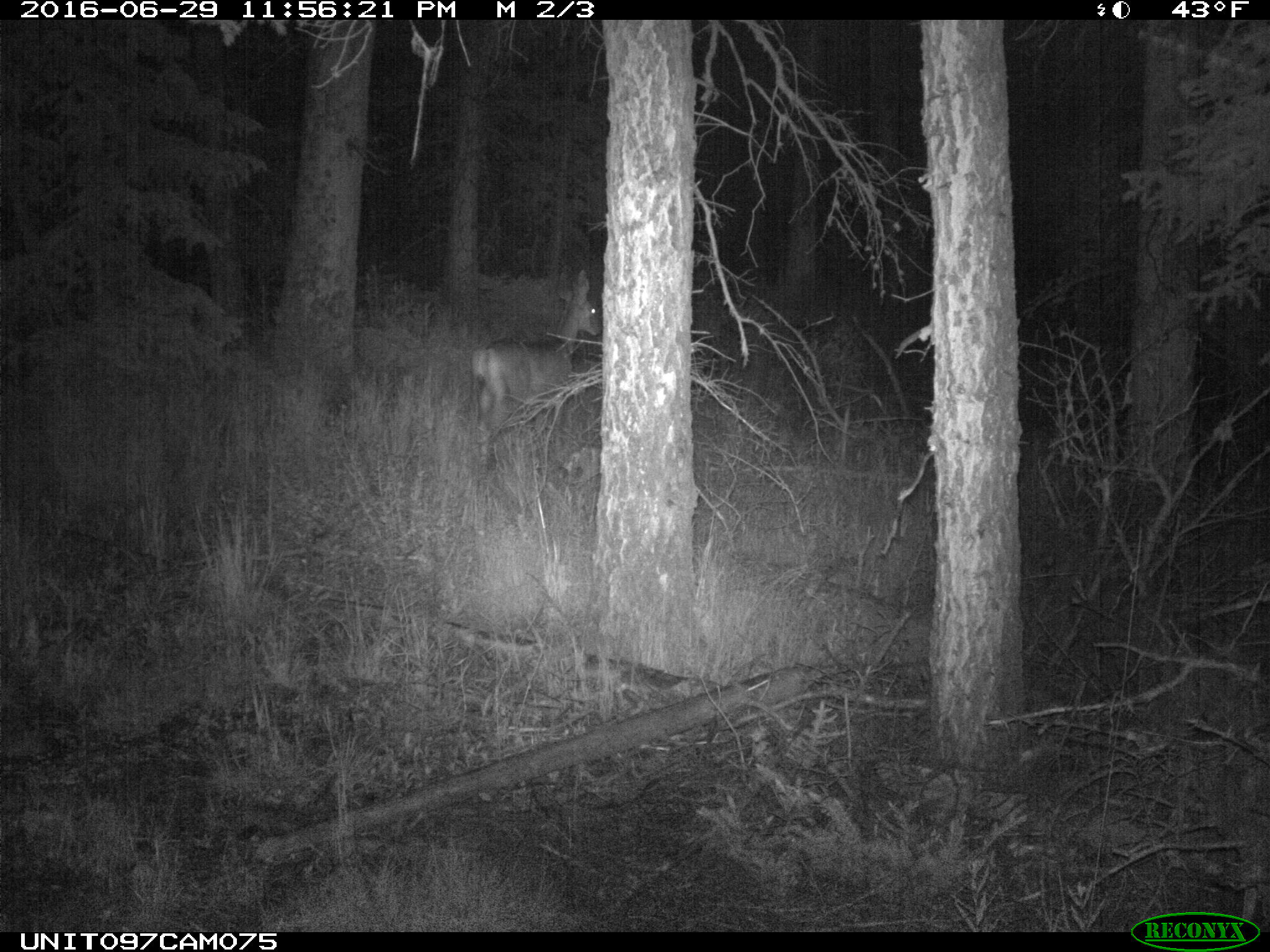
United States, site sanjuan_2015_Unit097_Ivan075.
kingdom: Animalia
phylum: Chordata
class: Mammalia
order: Artiodactyla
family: Cervidae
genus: Odocoileus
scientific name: Odocoileus hemionus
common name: mule deer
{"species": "Odocoileus hemionus (mule deer)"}